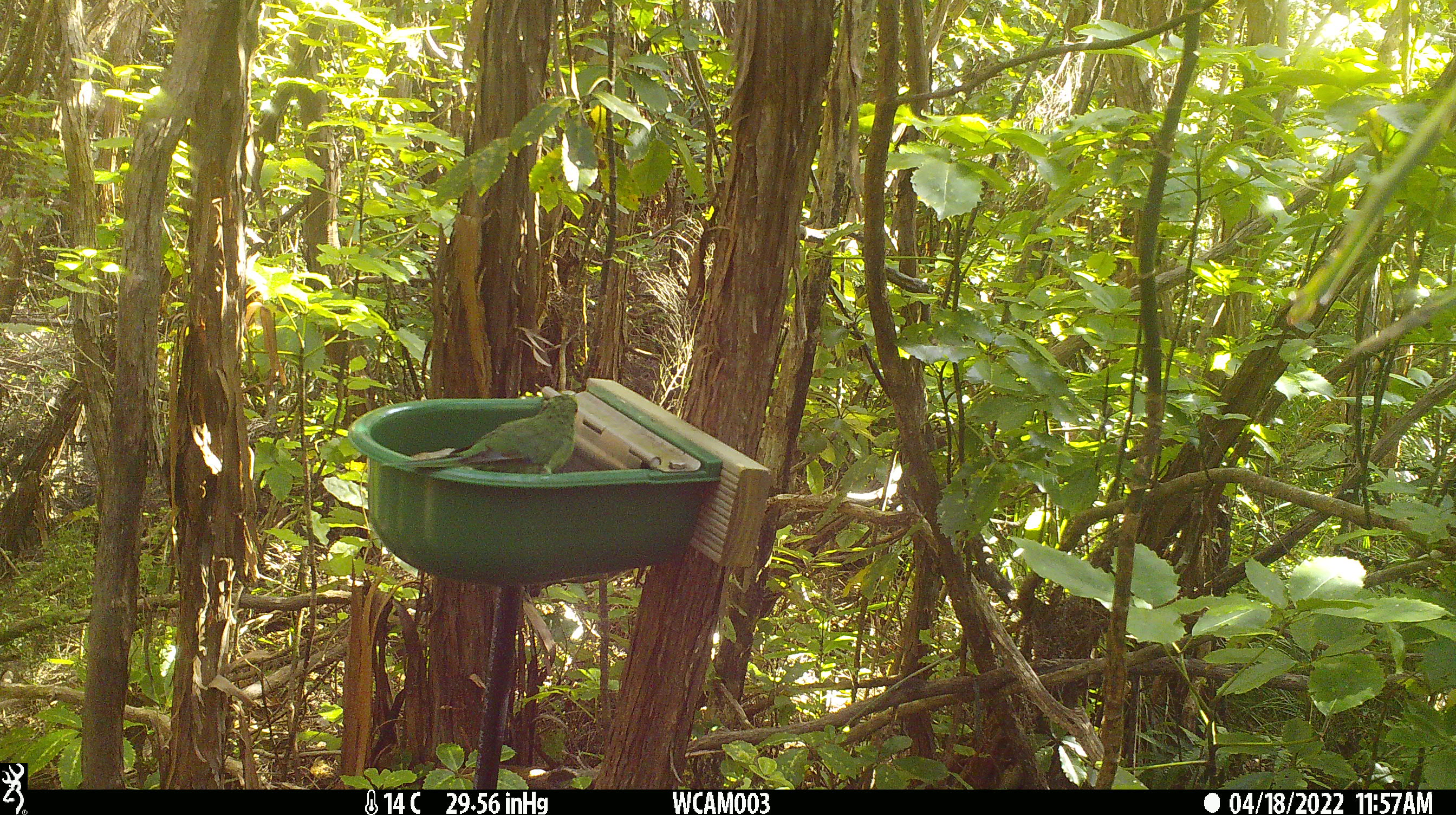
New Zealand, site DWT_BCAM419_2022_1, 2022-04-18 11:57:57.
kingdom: Animalia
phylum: Chordata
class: Aves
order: Psittaciformes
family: Psittaculidae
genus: Cyanoramphus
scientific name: Cyanoramphus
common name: parakeet